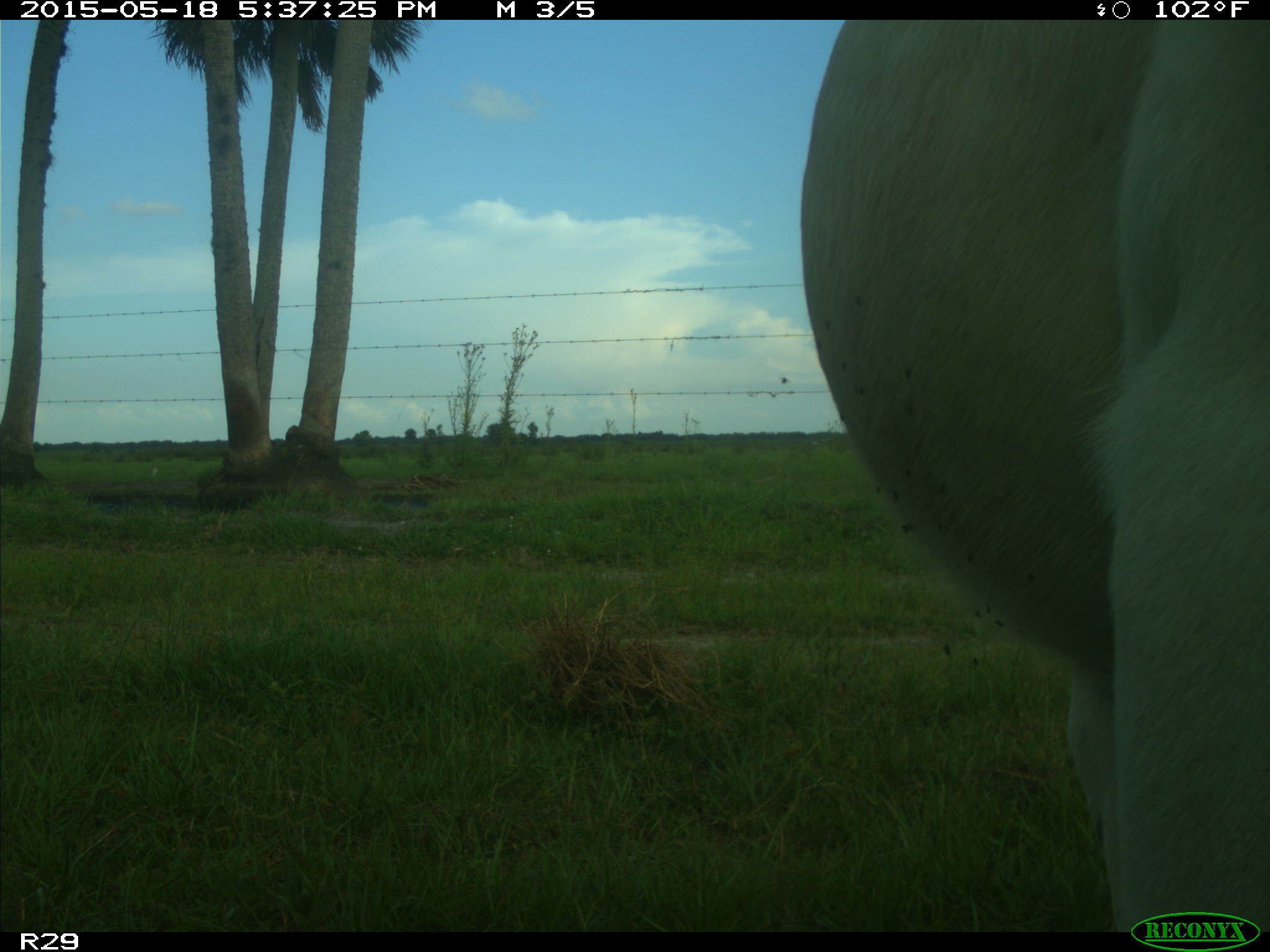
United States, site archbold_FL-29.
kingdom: Animalia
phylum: Chordata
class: Mammalia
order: Artiodactyla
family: Bovidae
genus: Bos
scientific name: Bos taurus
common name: domestic cow